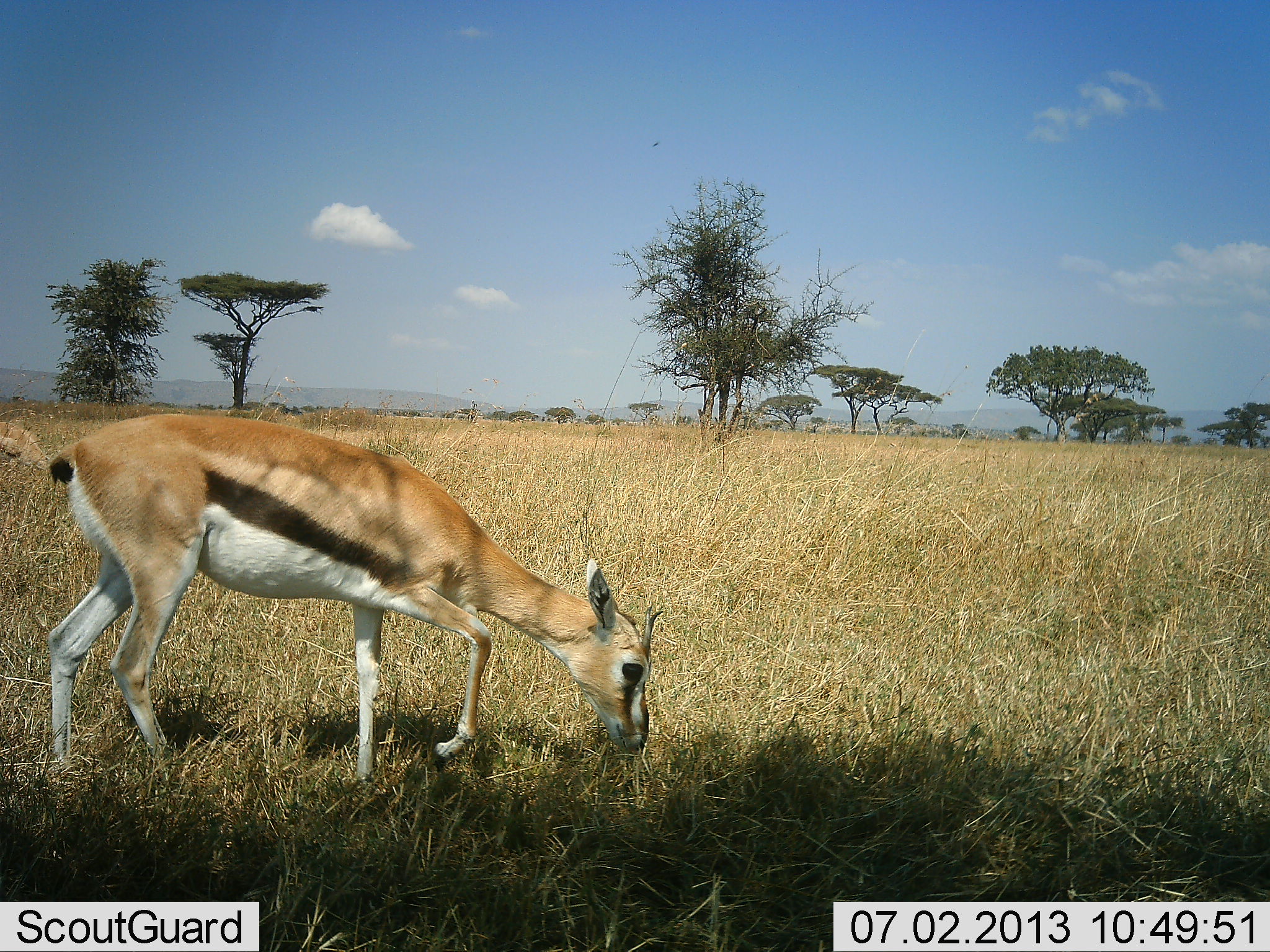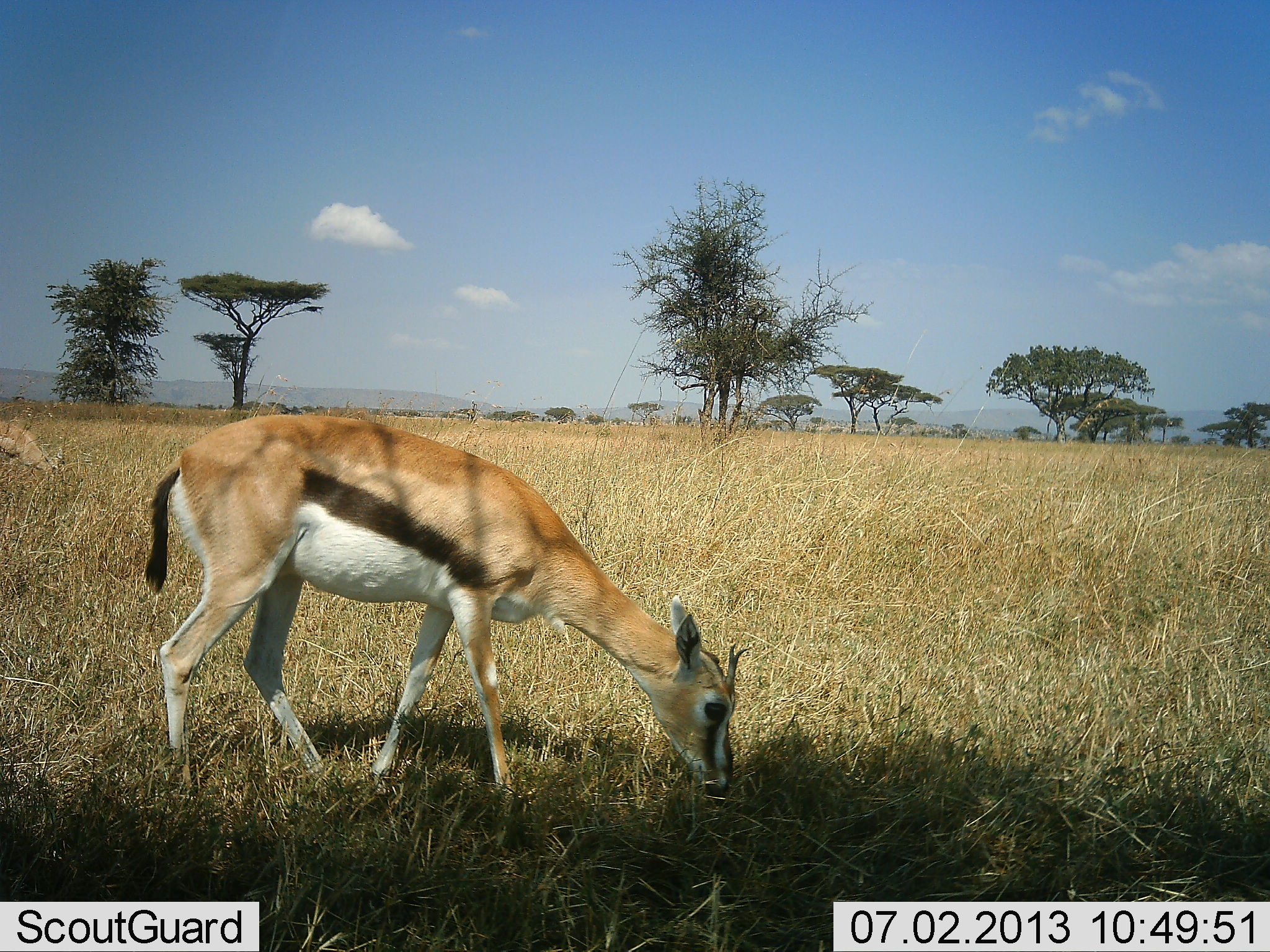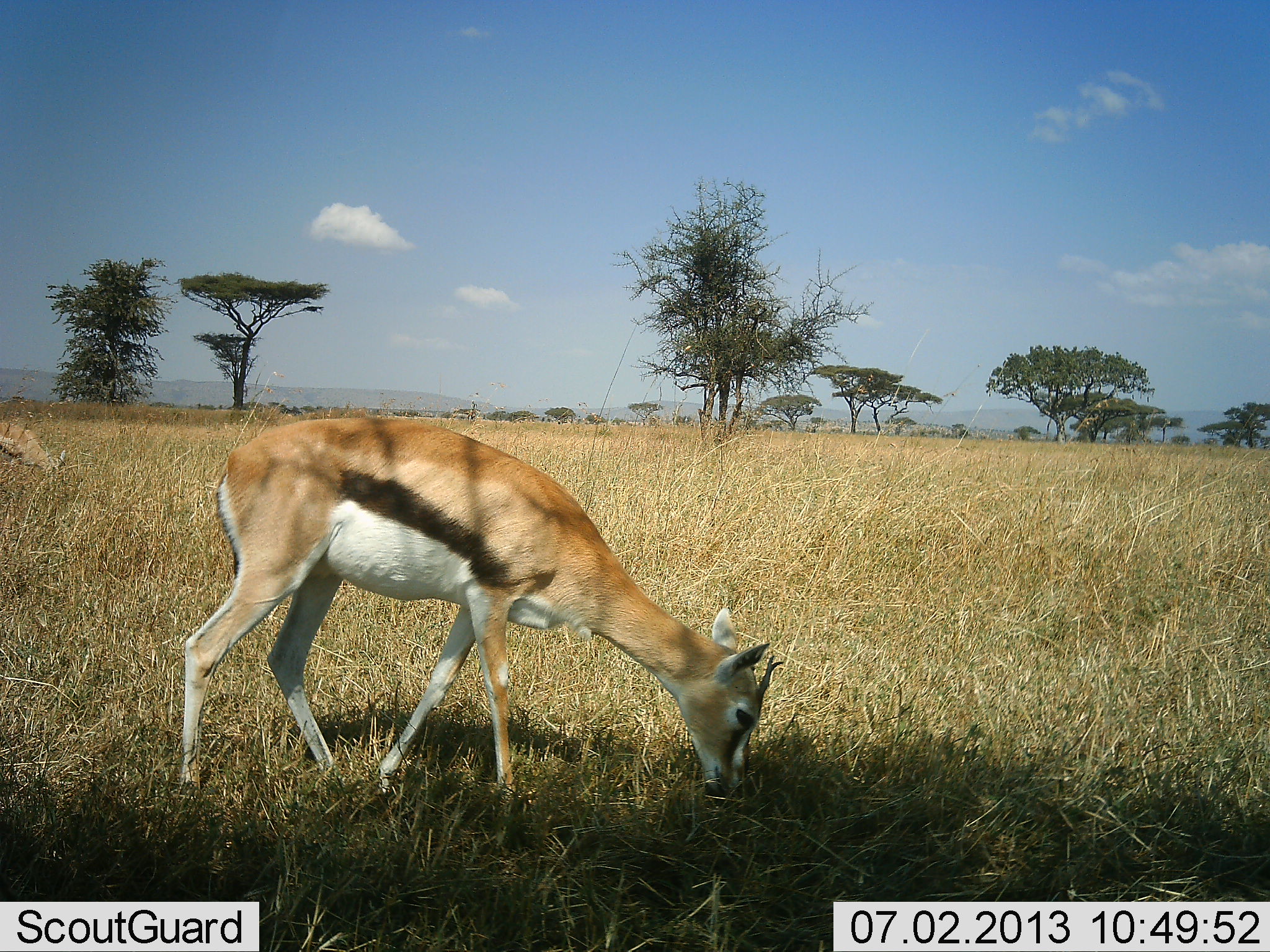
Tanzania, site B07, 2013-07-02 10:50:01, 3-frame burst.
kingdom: Animalia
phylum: Chordata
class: Mammalia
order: Artiodactyla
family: Bovidae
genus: Eudorcas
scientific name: Eudorcas thomsonii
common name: thomson's gazelle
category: gazellethomsons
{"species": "gazellethomsons (thomson's gazelle) (Eudorcas thomsonii)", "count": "1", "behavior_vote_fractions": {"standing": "24%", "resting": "0%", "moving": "21%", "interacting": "0%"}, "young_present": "3%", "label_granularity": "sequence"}